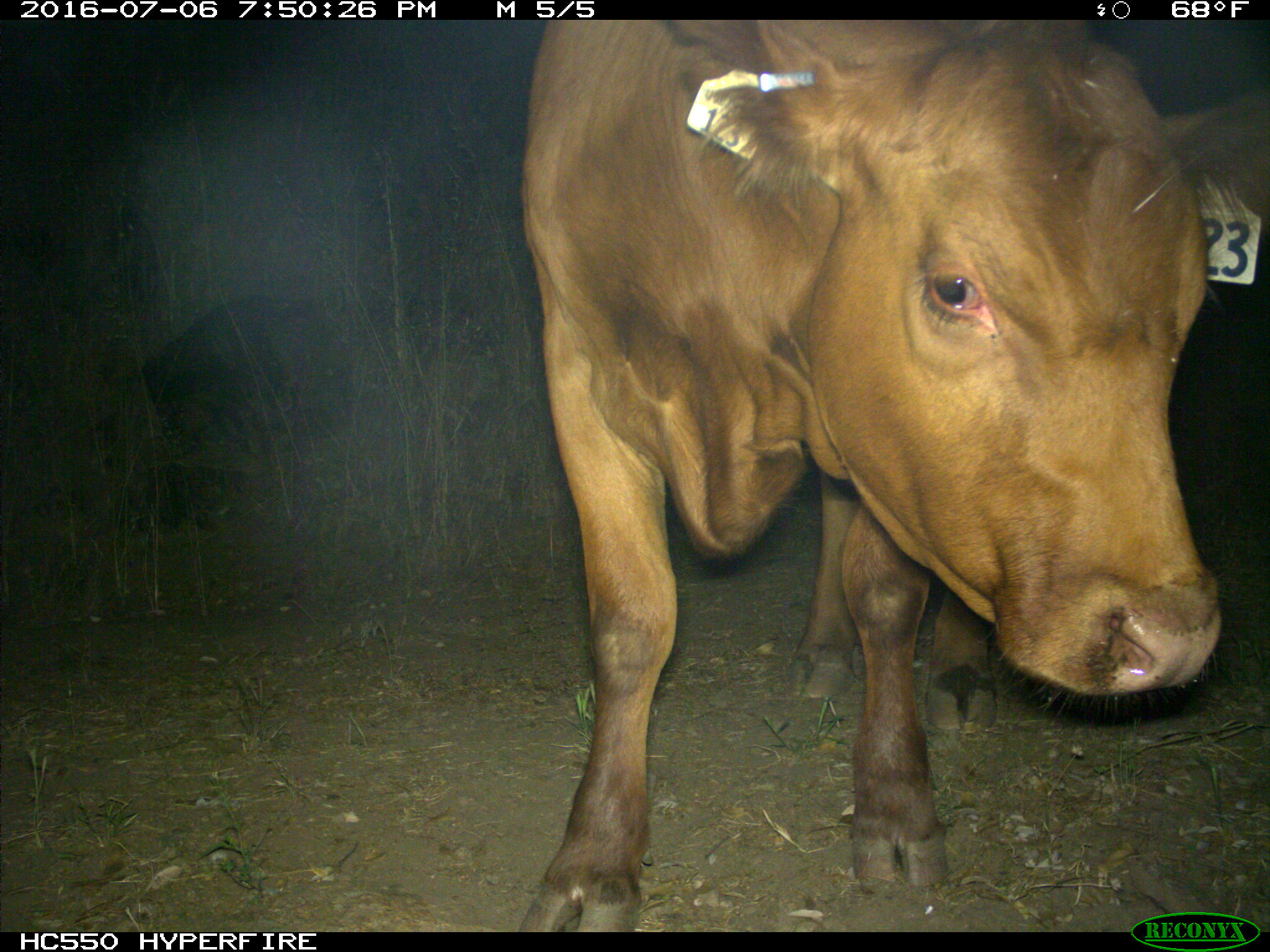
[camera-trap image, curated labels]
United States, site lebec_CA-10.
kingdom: Animalia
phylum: Chordata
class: Mammalia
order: Artiodactyla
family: Bovidae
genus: Bos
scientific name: Bos taurus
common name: domestic cow